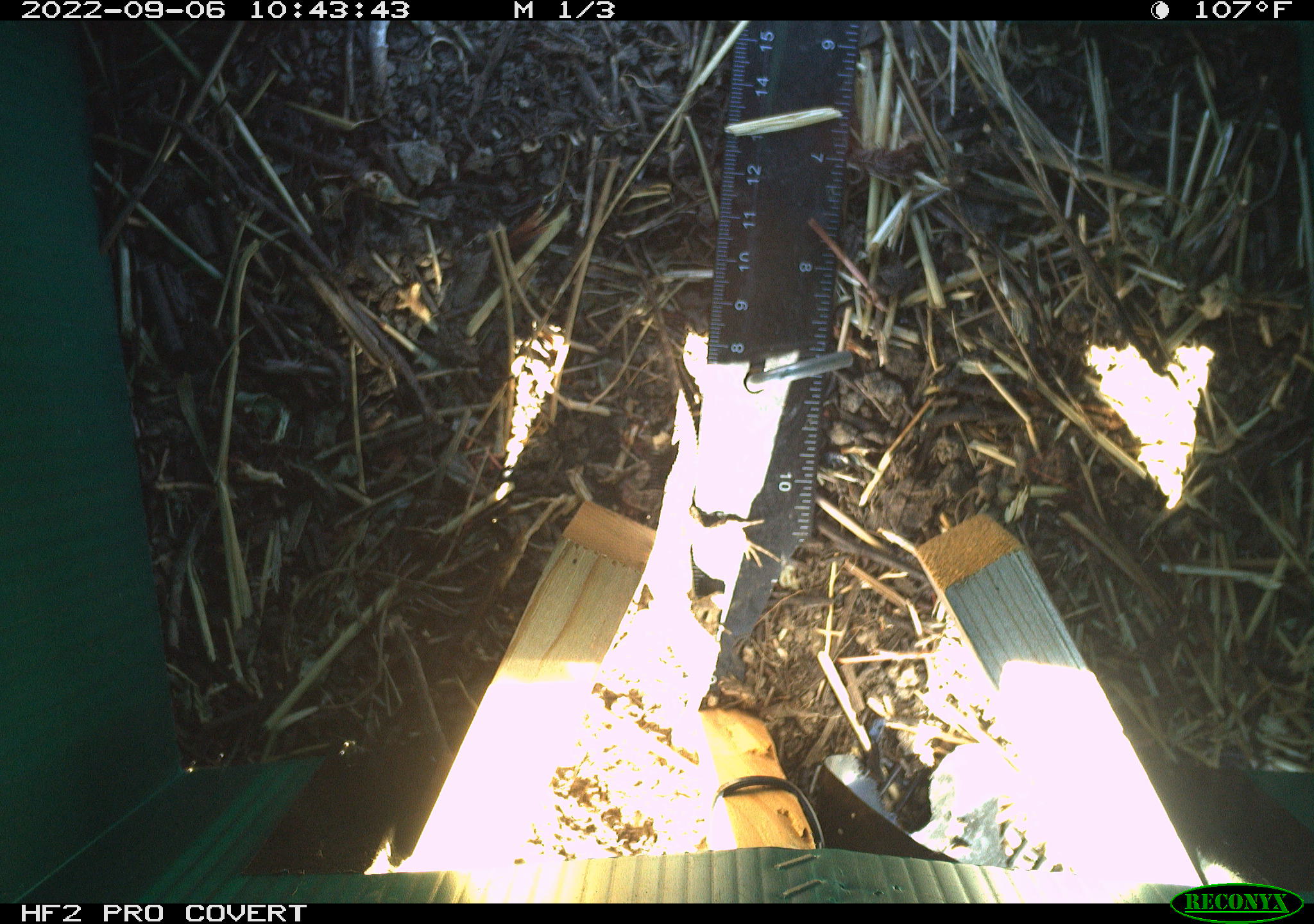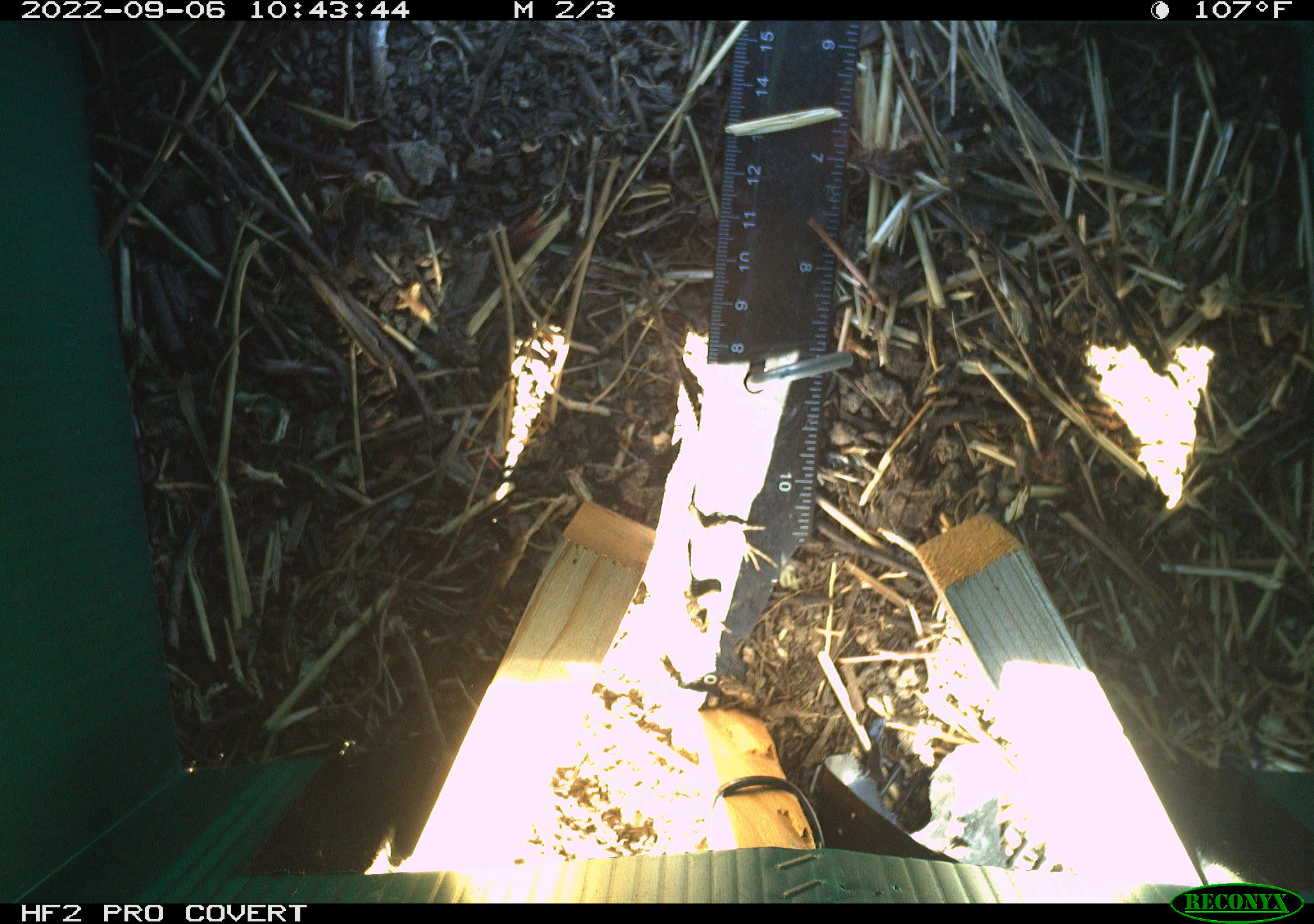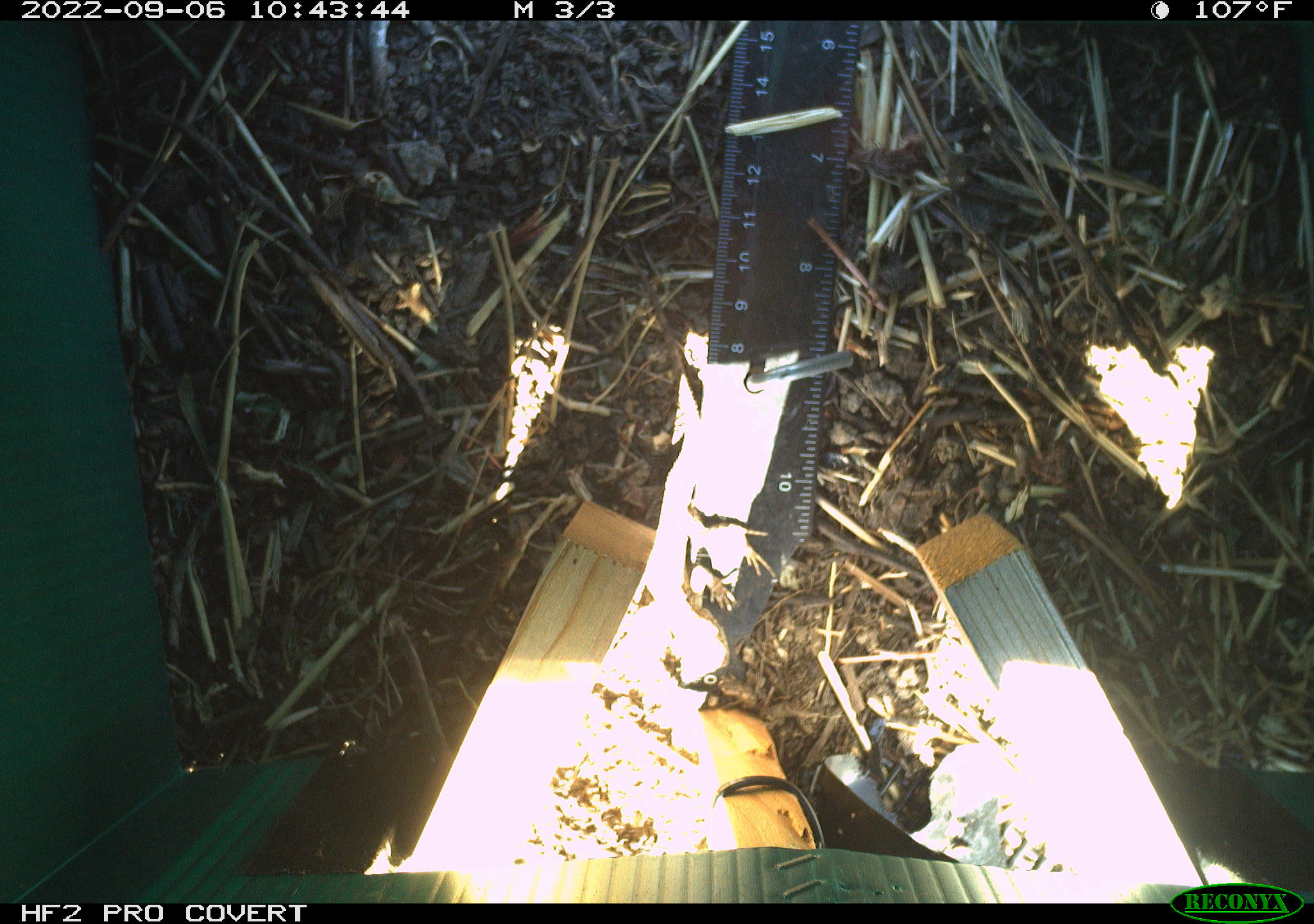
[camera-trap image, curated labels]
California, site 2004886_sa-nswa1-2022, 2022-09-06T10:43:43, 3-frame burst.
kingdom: Animalia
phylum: Chordata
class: Reptilia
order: Squamata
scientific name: Squamata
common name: lizards and snakes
Lizards and snakes (Squamata).